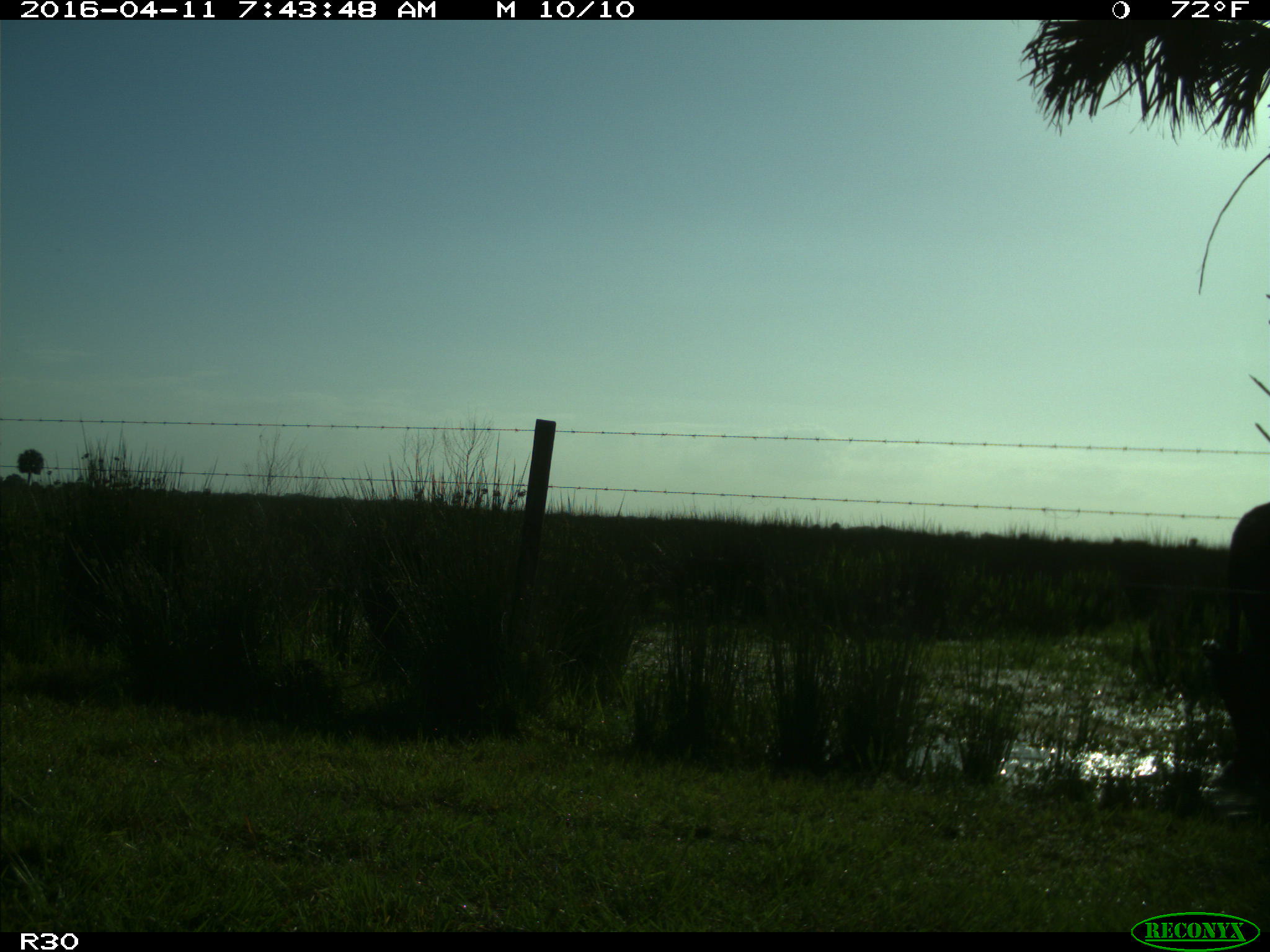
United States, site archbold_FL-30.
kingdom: Animalia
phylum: Chordata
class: Mammalia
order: Artiodactyla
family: Bovidae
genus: Bos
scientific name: Bos taurus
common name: domestic cow